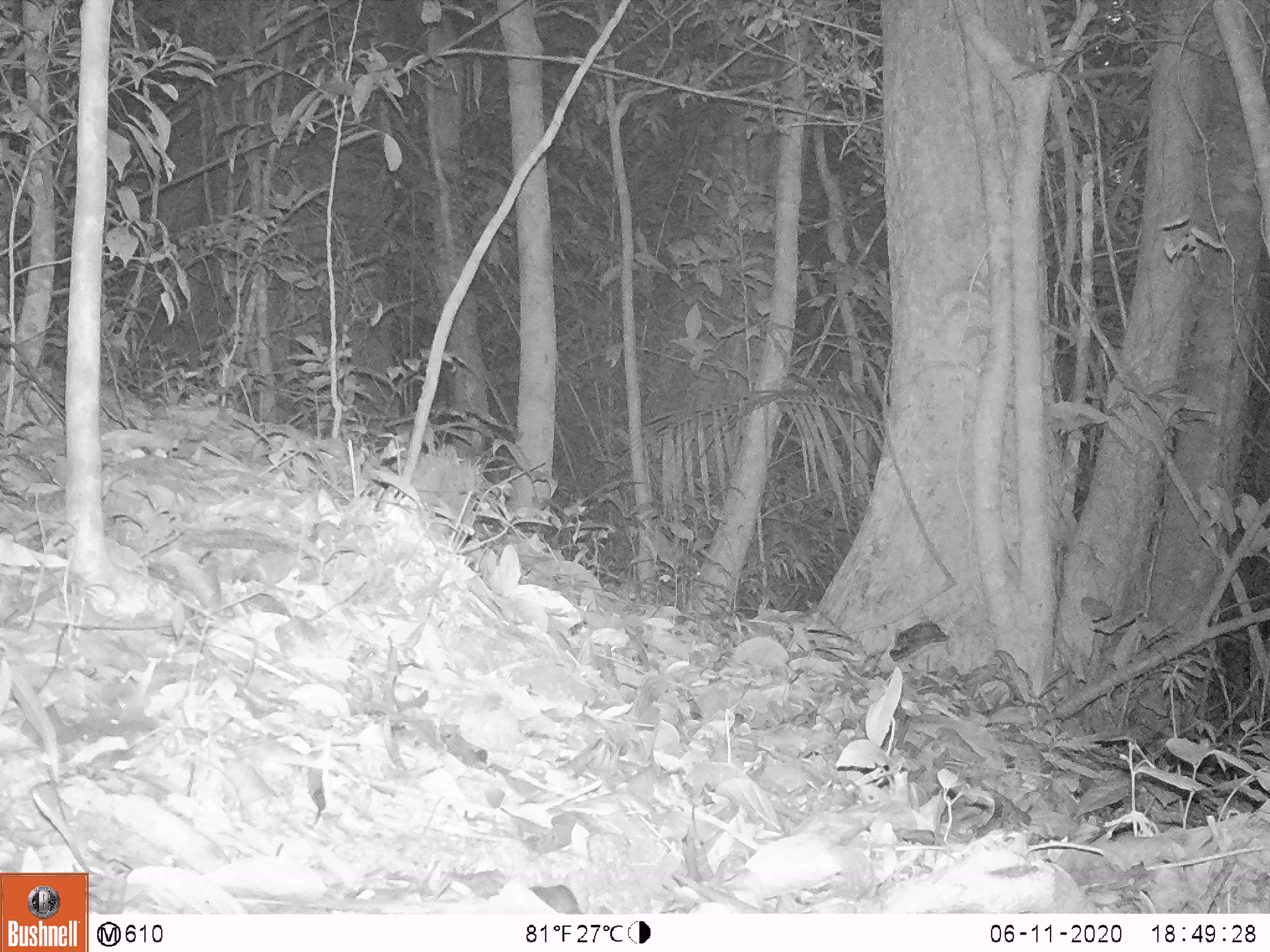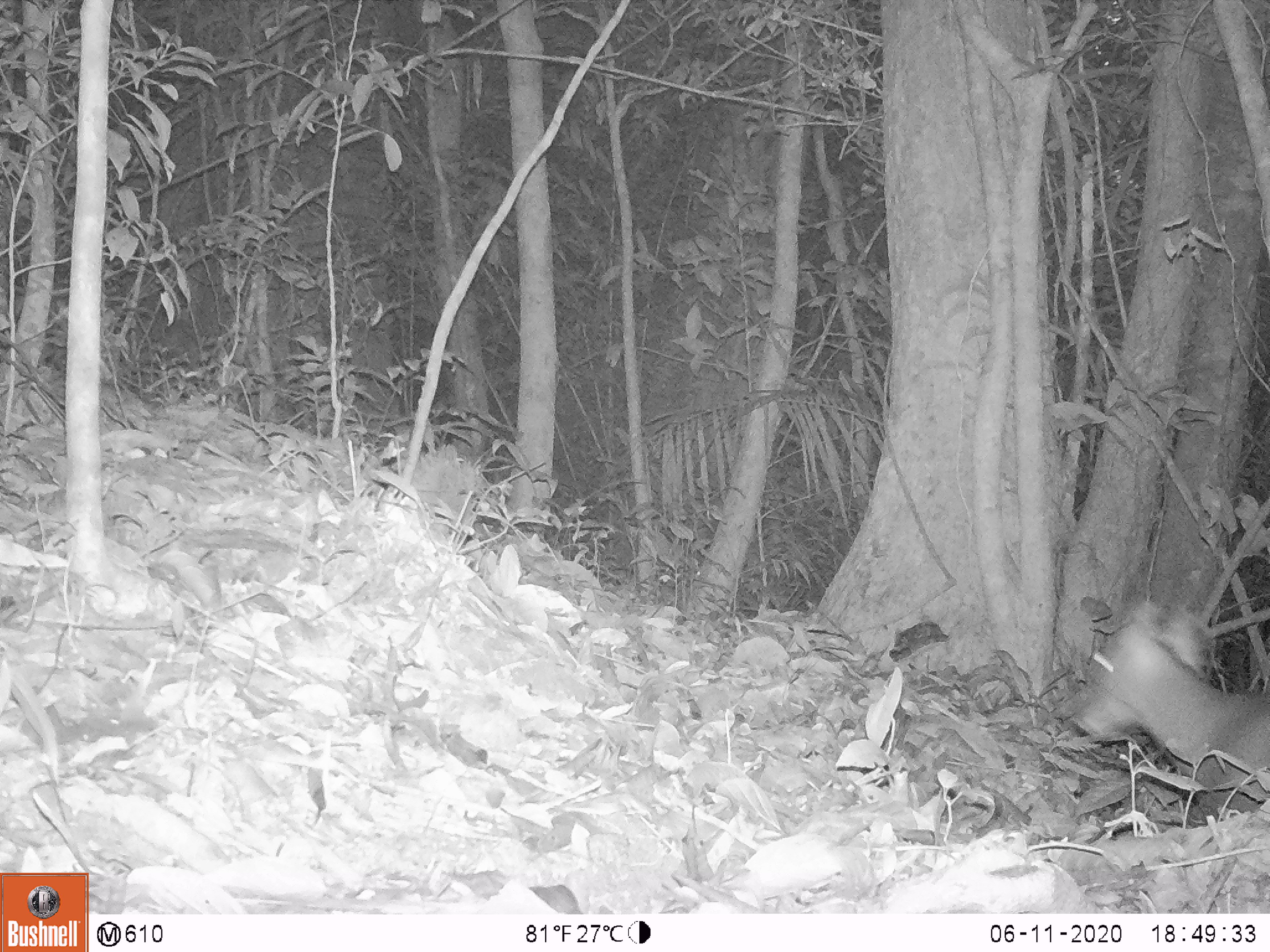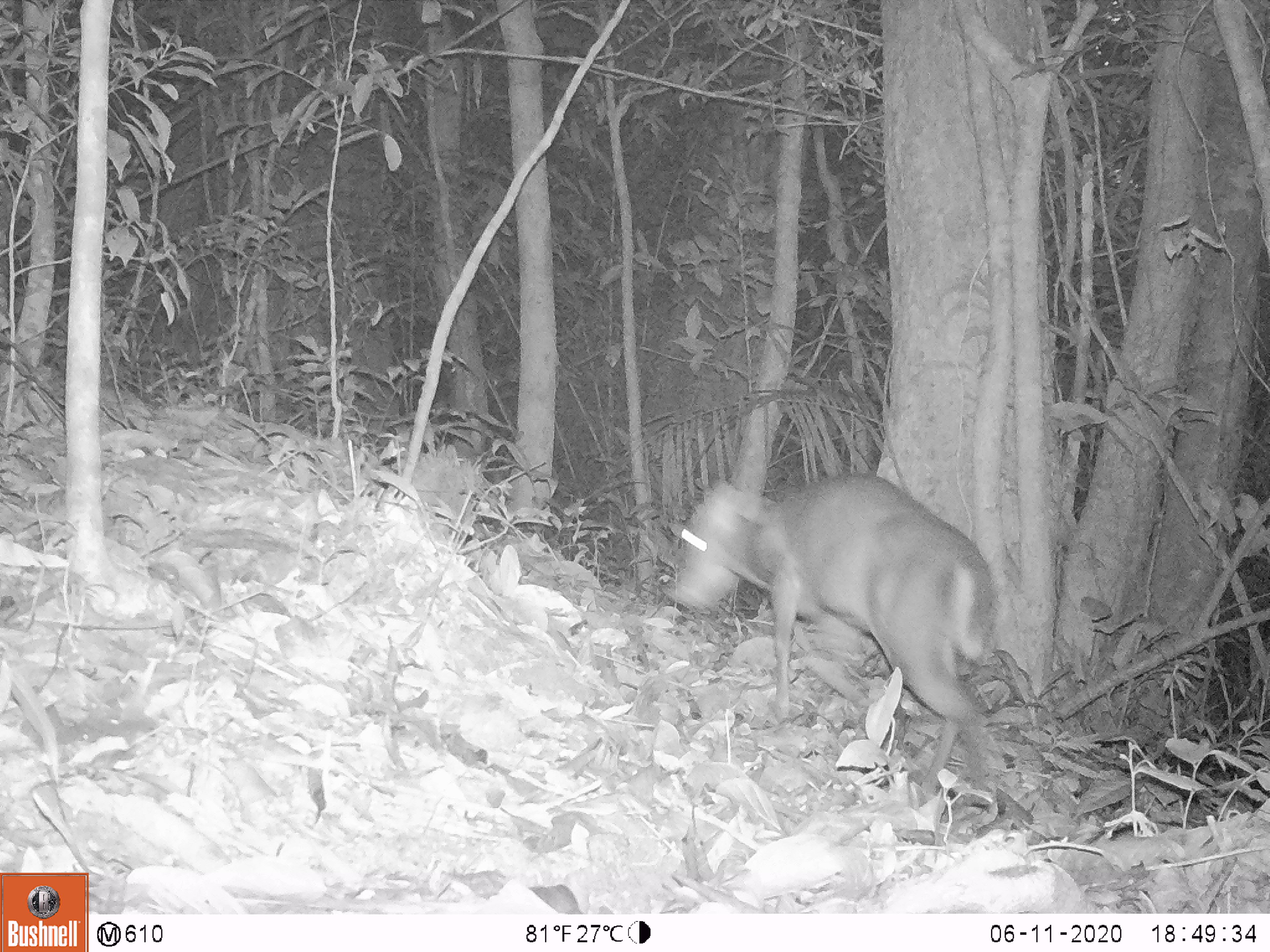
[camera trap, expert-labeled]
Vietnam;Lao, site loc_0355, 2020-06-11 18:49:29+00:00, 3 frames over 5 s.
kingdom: Animalia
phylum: Chordata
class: Mammalia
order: Artiodactyla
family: Cervidae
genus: Muntiacus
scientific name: Muntiacus rooseveltorum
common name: roosevelt's muntjac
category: roosevelts muntjac group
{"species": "roosevelts muntjac group (roosevelt's muntjac) (Muntiacus rooseveltorum)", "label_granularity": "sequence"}